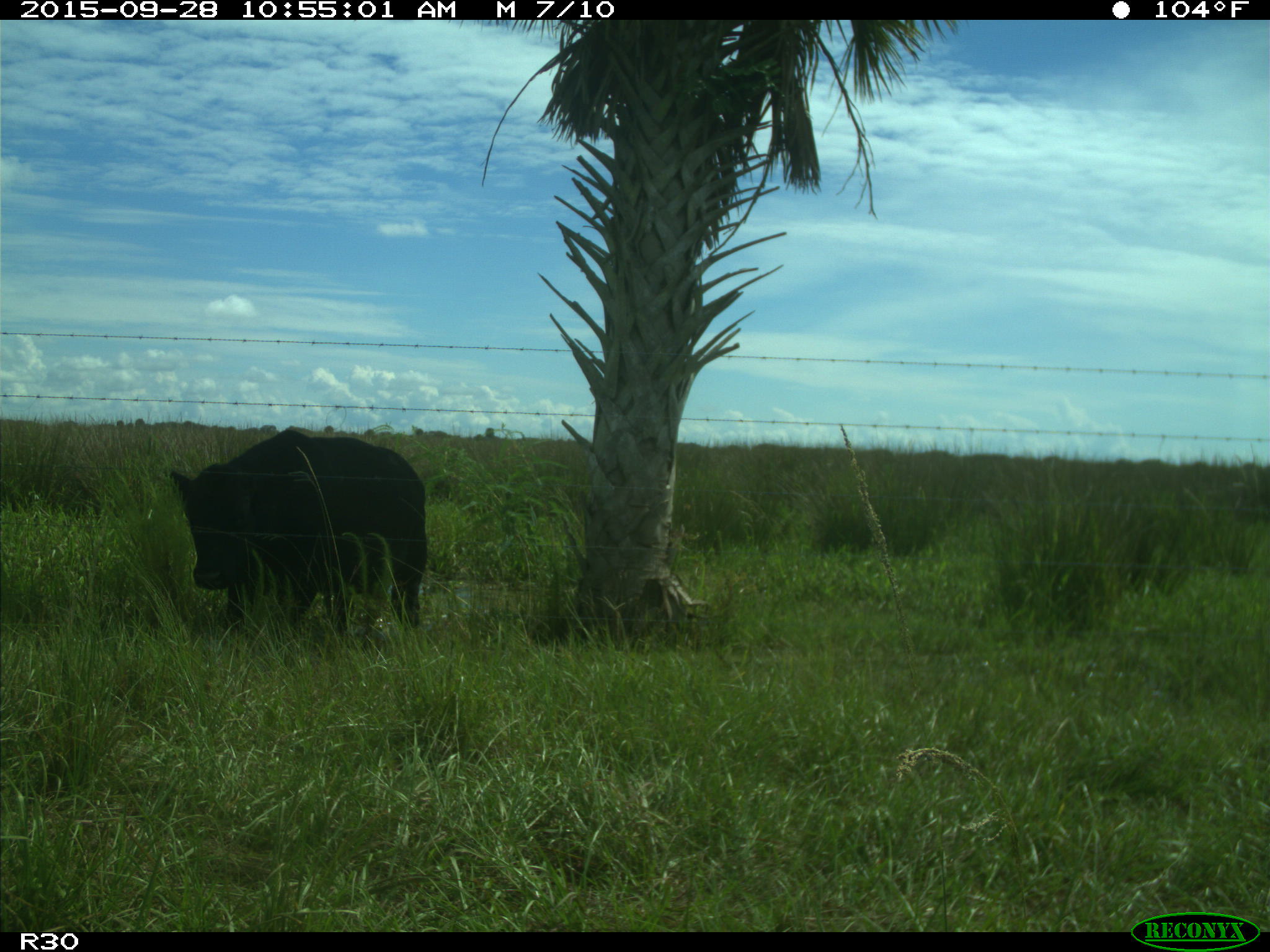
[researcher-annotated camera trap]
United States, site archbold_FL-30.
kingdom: Animalia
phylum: Chordata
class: Mammalia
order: Artiodactyla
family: Bovidae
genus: Bos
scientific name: Bos taurus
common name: domestic cow